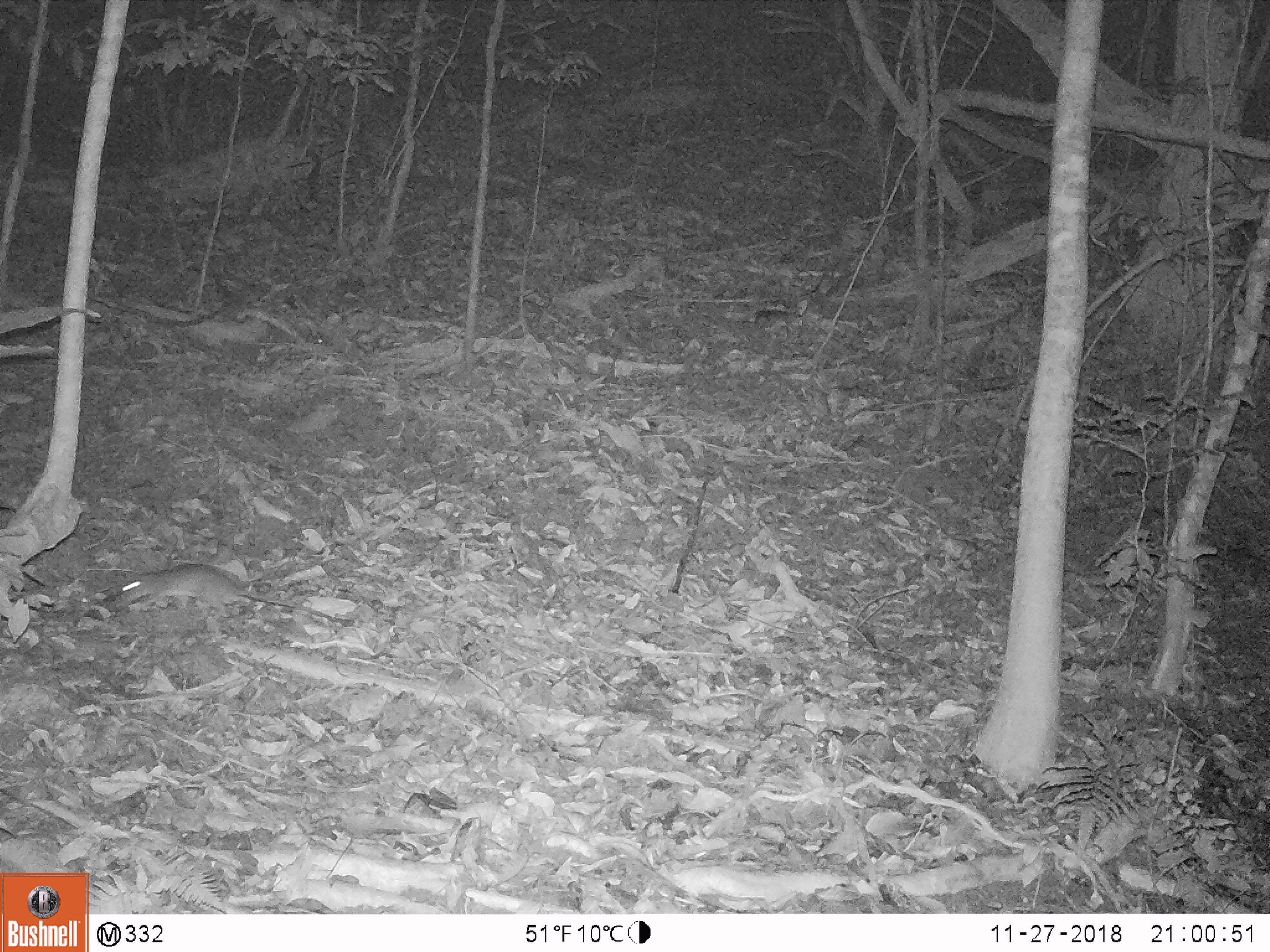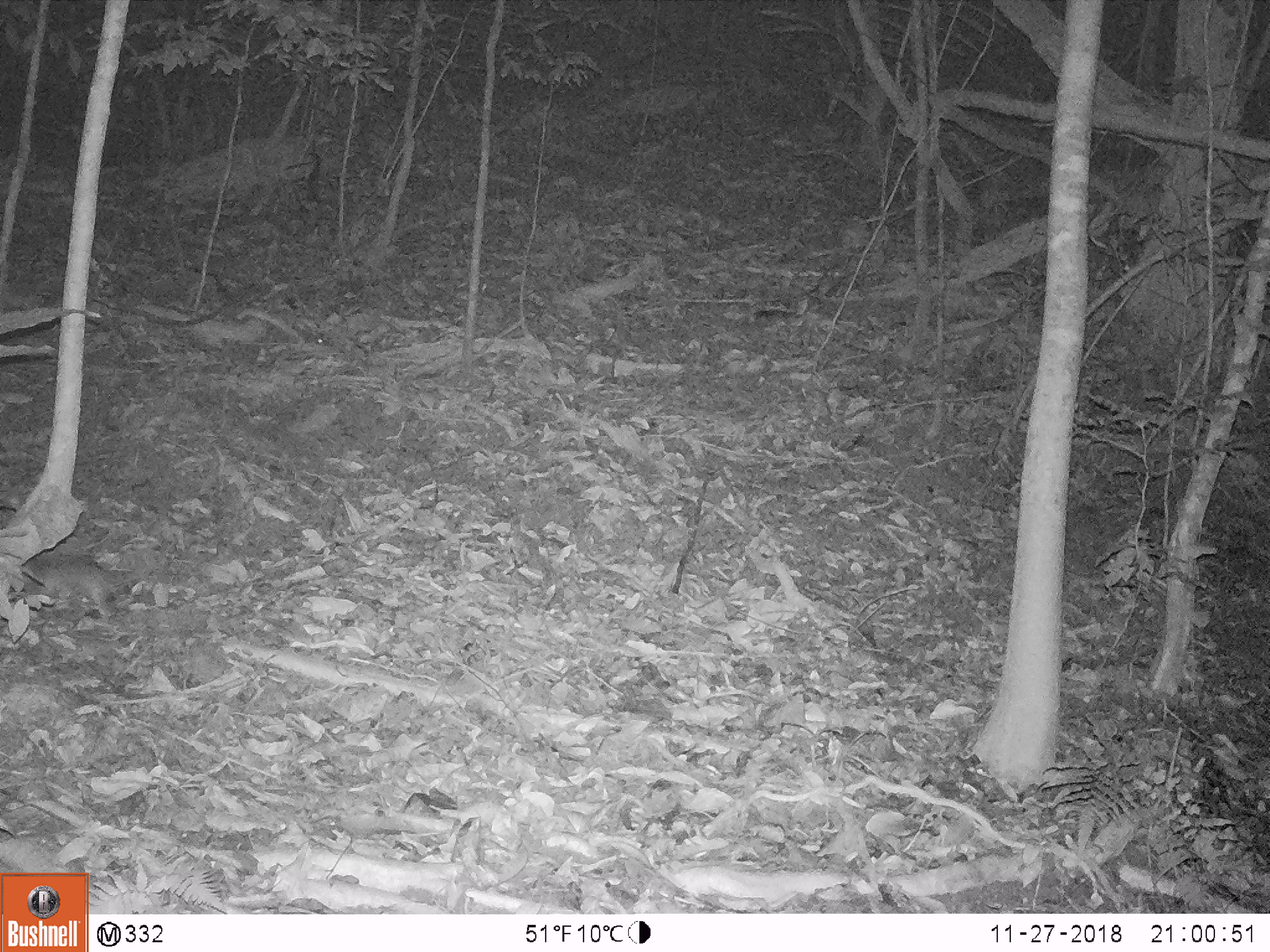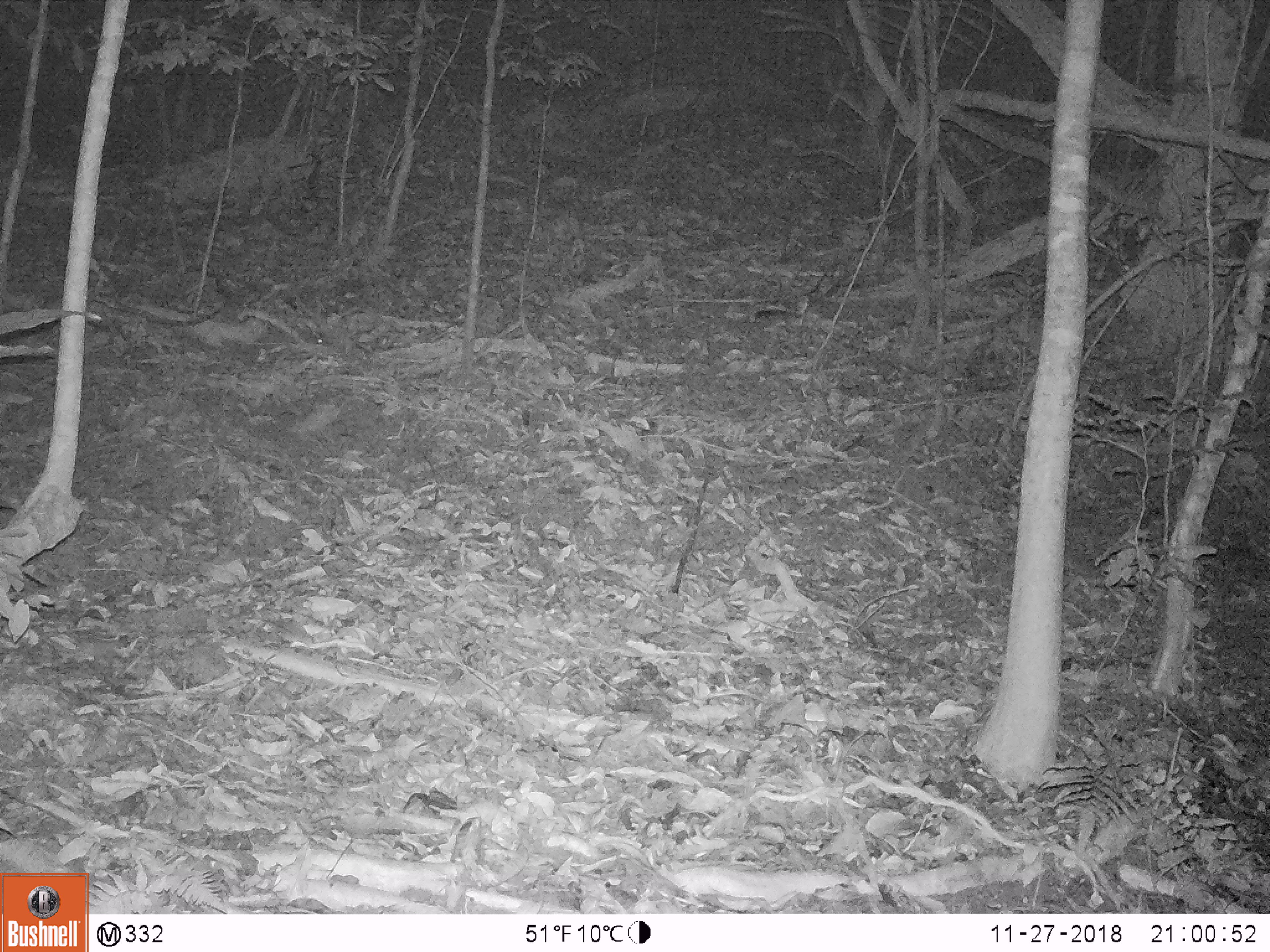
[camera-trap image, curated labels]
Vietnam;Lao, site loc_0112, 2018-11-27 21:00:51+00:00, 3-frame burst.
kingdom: Animalia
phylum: Chordata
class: Mammalia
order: Rodentia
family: Muridae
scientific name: Muridae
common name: old-world mice and rats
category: unidentified murid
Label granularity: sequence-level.